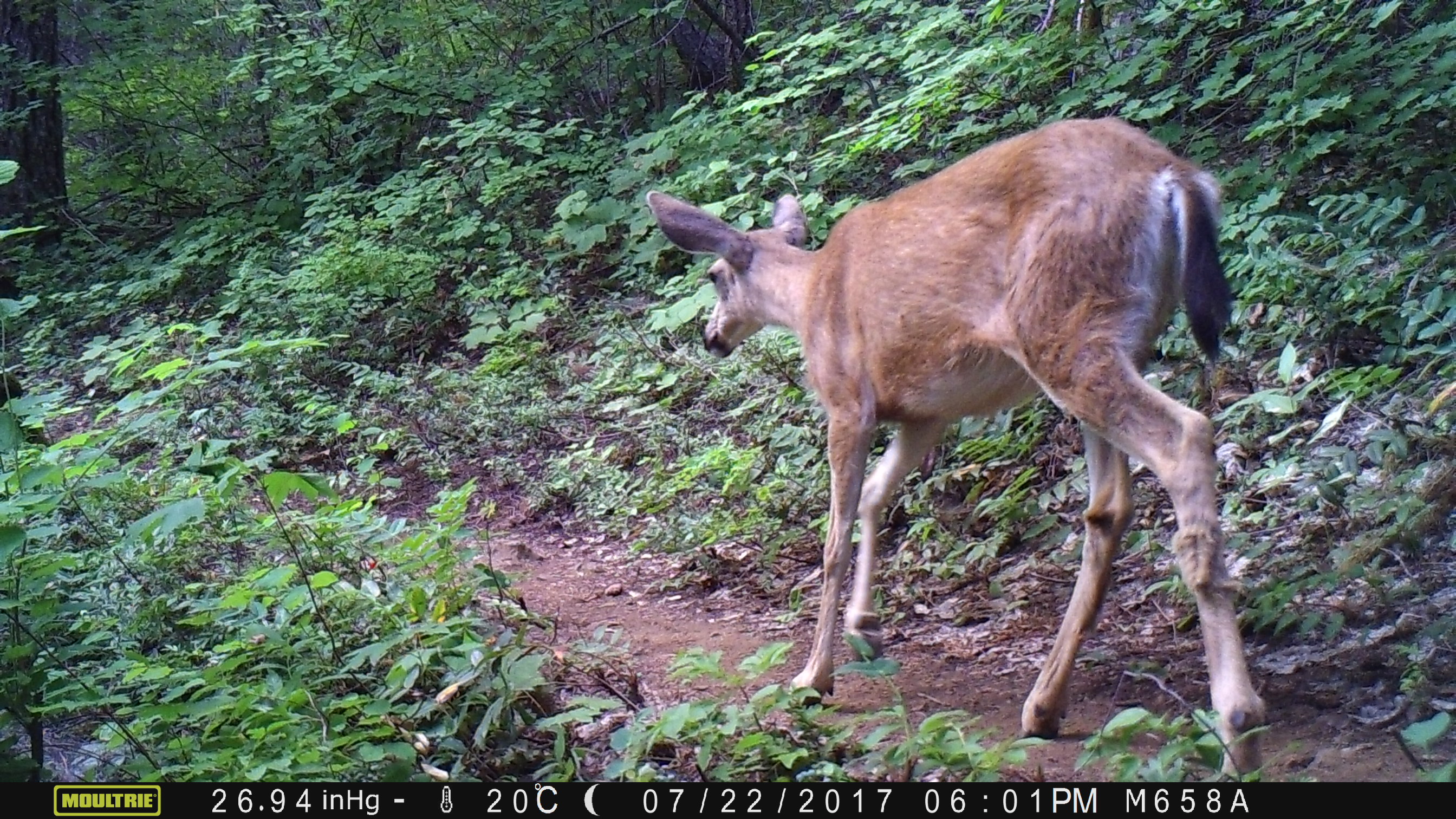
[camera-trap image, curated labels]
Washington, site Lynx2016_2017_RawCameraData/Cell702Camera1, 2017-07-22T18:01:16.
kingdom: Animalia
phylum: Chordata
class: Mammalia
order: Artiodactyla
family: Cervidae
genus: Odocoileus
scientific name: Odocoileus hemionus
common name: mule deer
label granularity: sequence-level